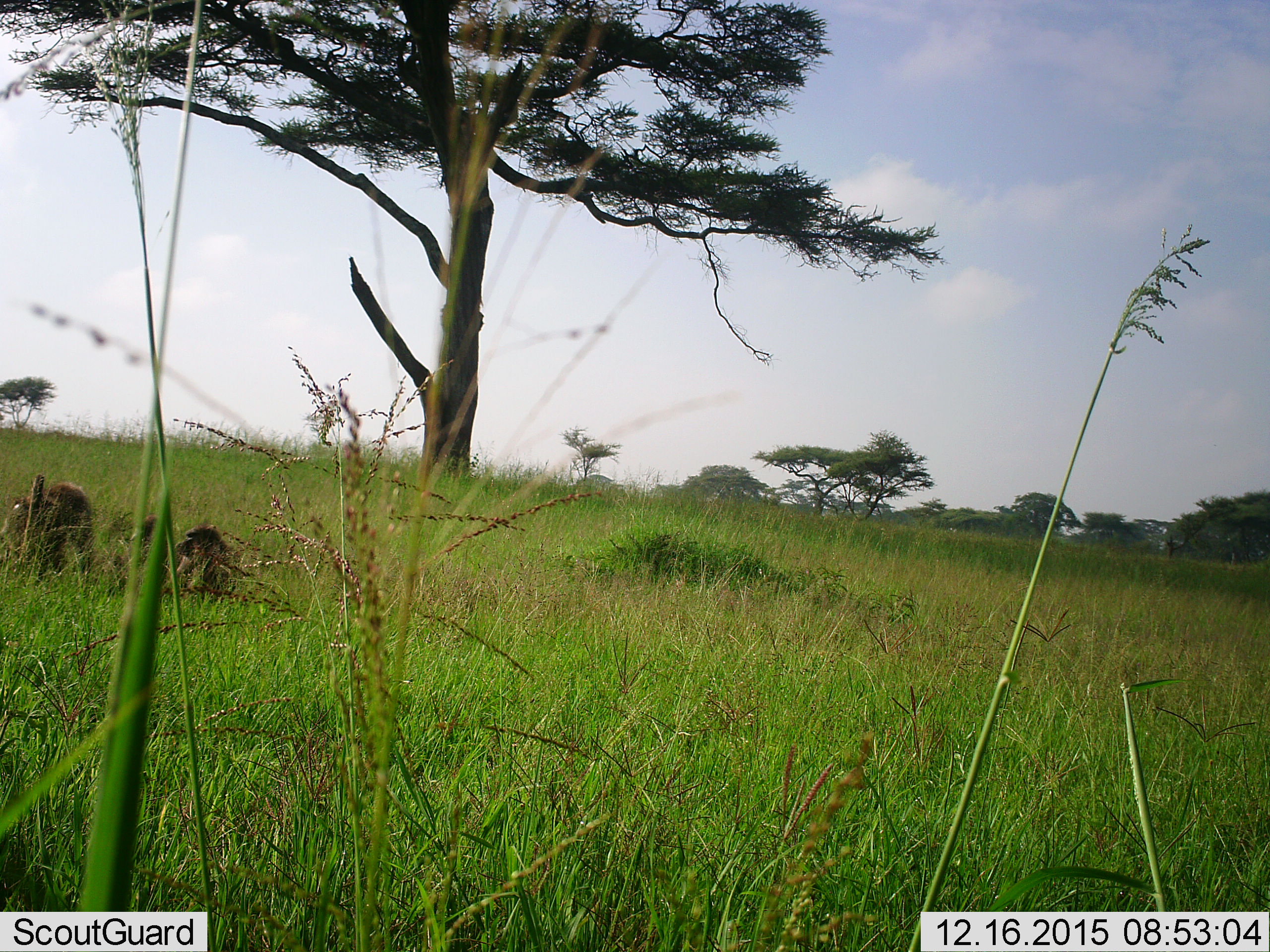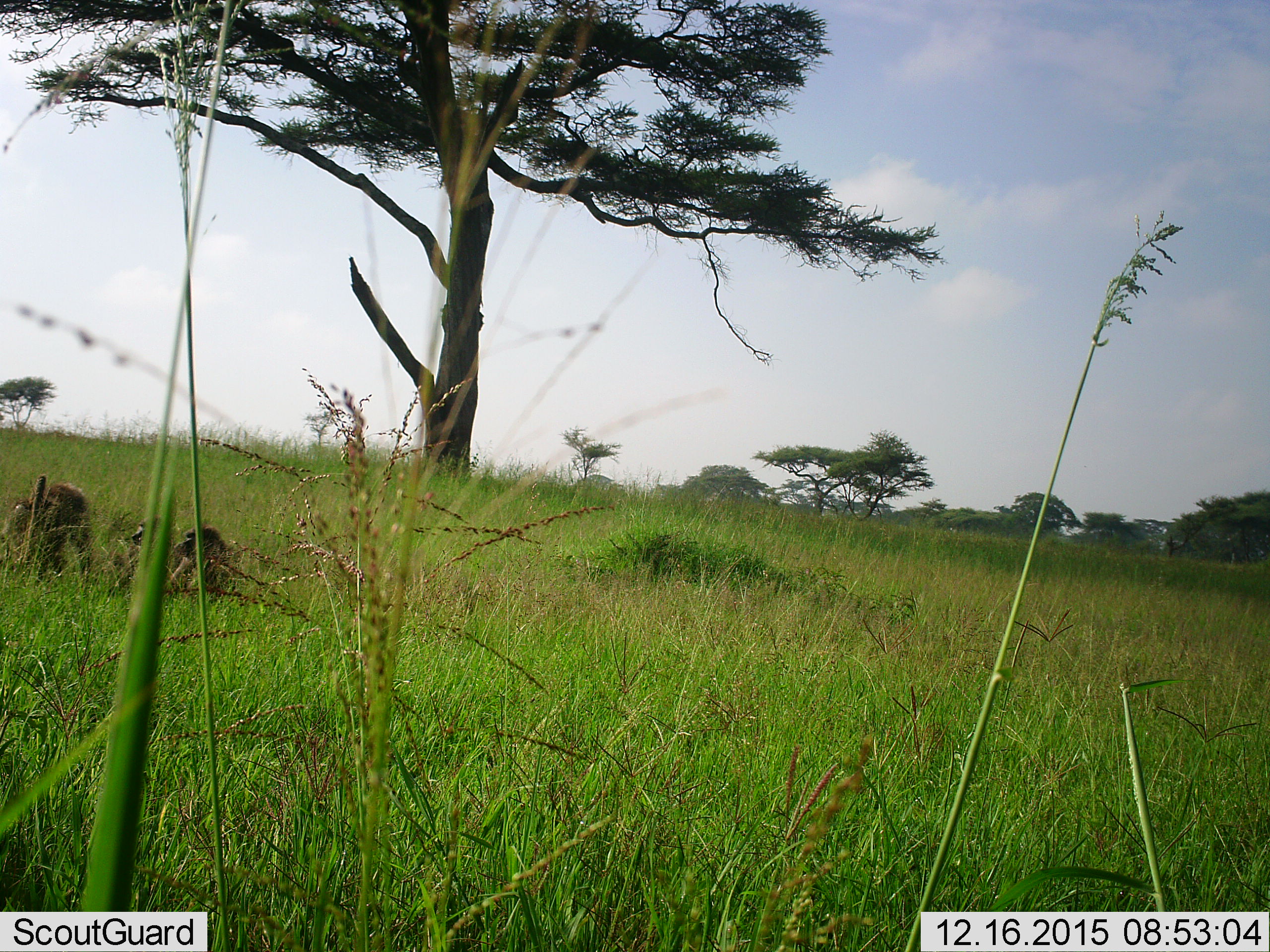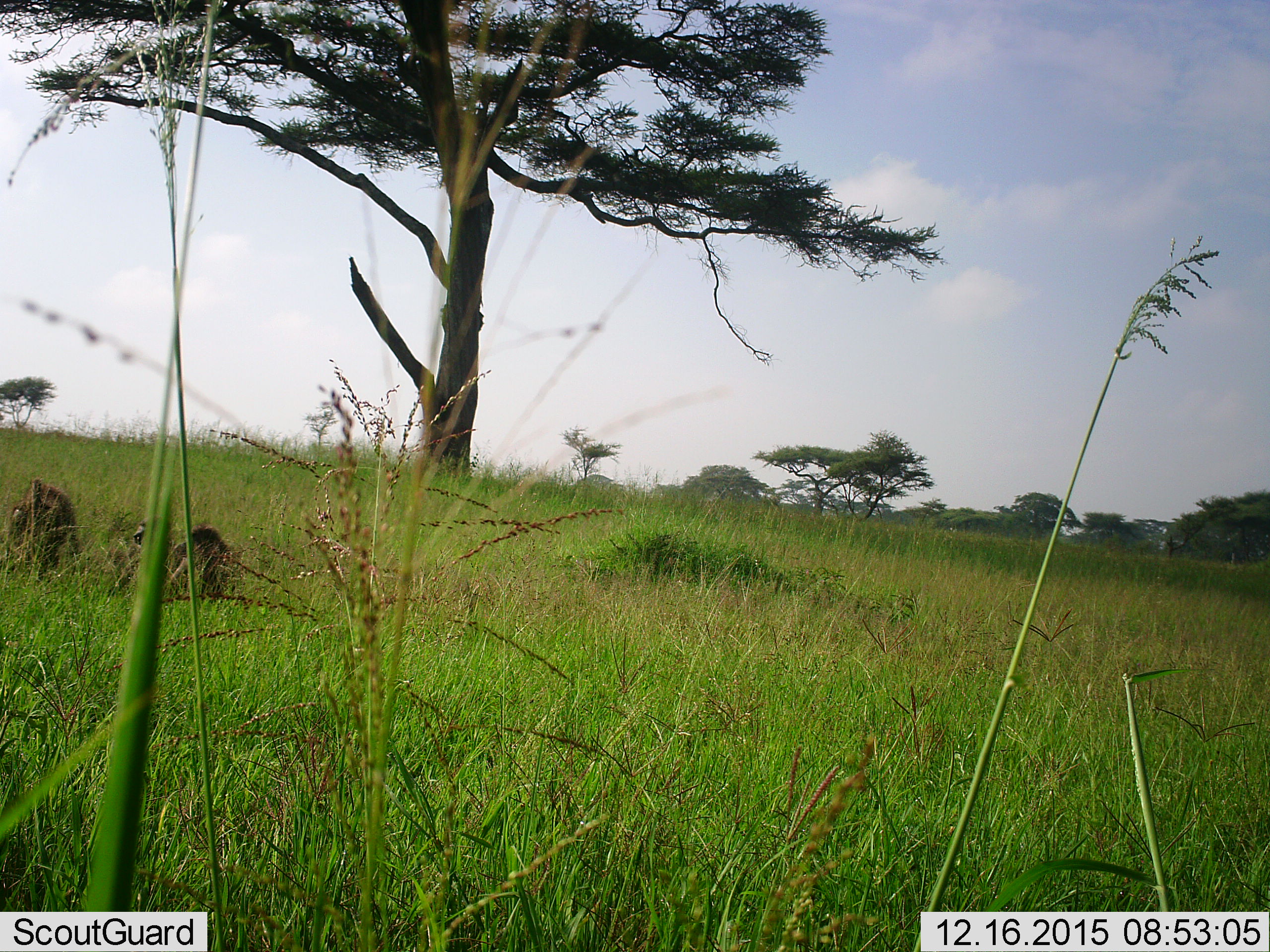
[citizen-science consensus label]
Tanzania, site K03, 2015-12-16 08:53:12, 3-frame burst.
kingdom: Animalia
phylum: Chordata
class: Mammalia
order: Primates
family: Cercopithecidae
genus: Papio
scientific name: Papio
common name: baboon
Baboon (Papio), count 3. Behavior (volunteer vote fractions): standing 43%, resting 100%, moving 0%, interacting 0%. Young present (vote fraction): 29%. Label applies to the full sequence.